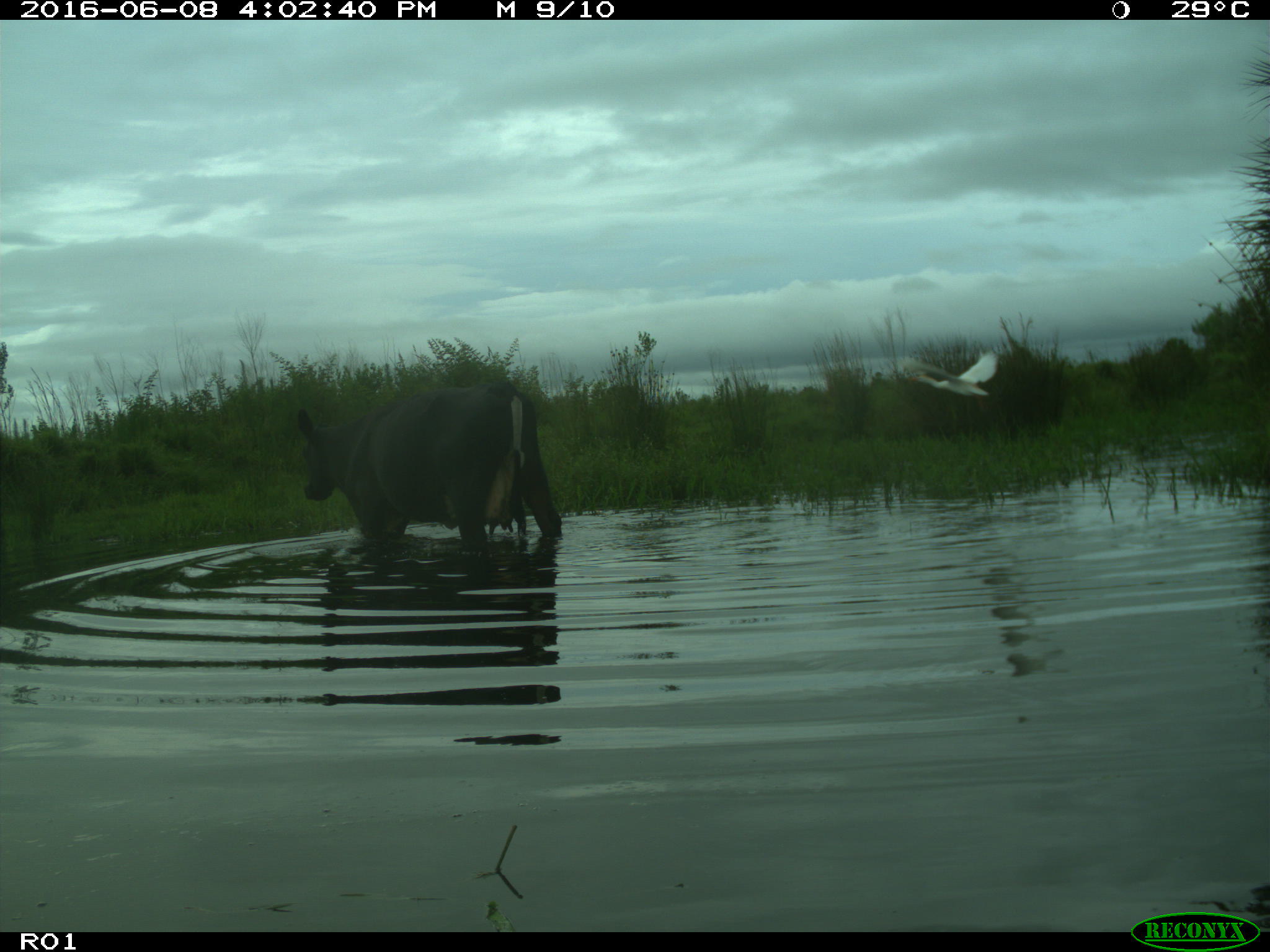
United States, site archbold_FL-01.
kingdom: Animalia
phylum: Chordata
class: Mammalia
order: Artiodactyla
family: Bovidae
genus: Bos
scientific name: Bos taurus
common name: domestic cow